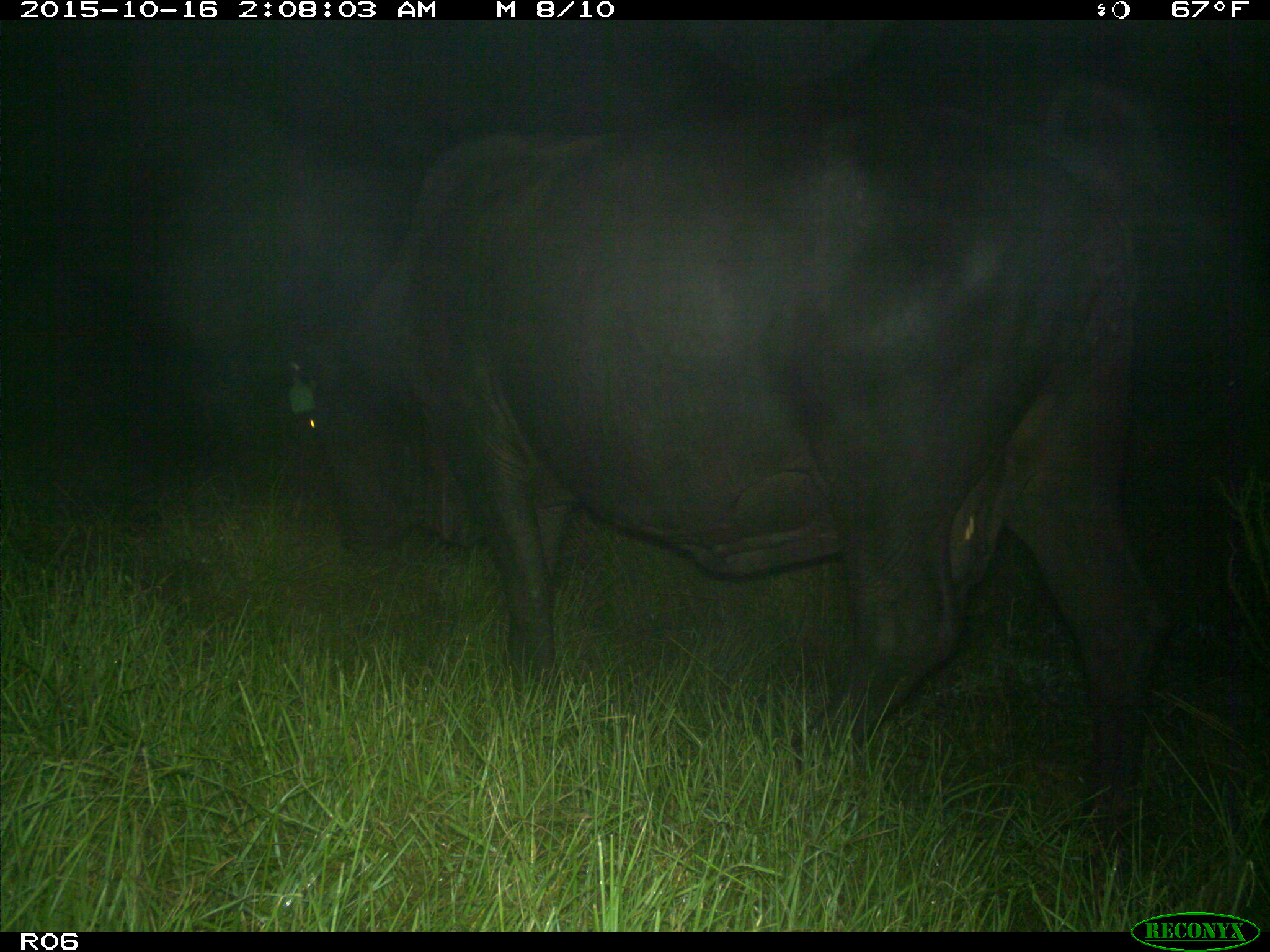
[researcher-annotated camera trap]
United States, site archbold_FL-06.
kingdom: Animalia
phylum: Chordata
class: Mammalia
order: Artiodactyla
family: Bovidae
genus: Bos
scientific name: Bos taurus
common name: domestic cow